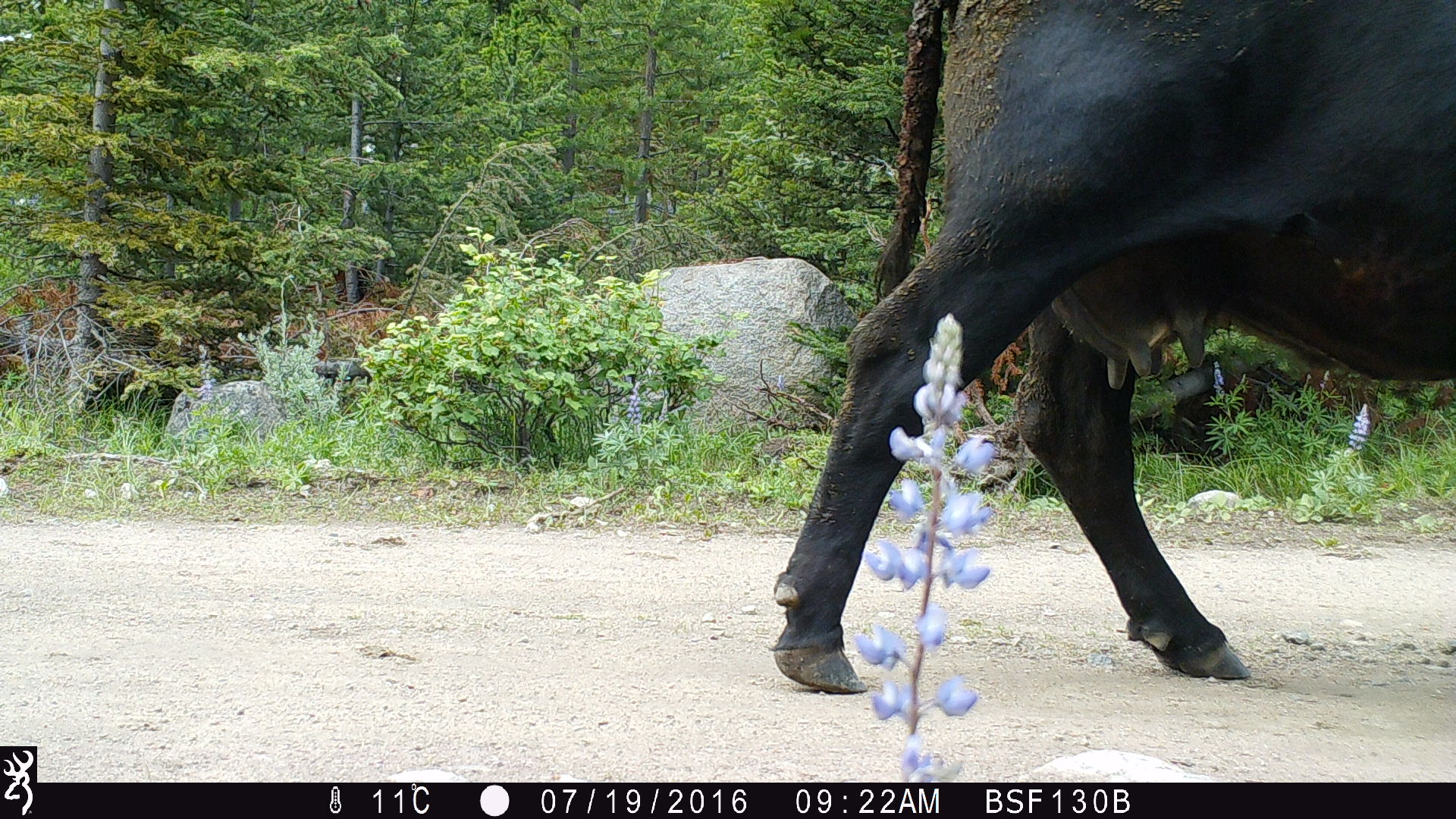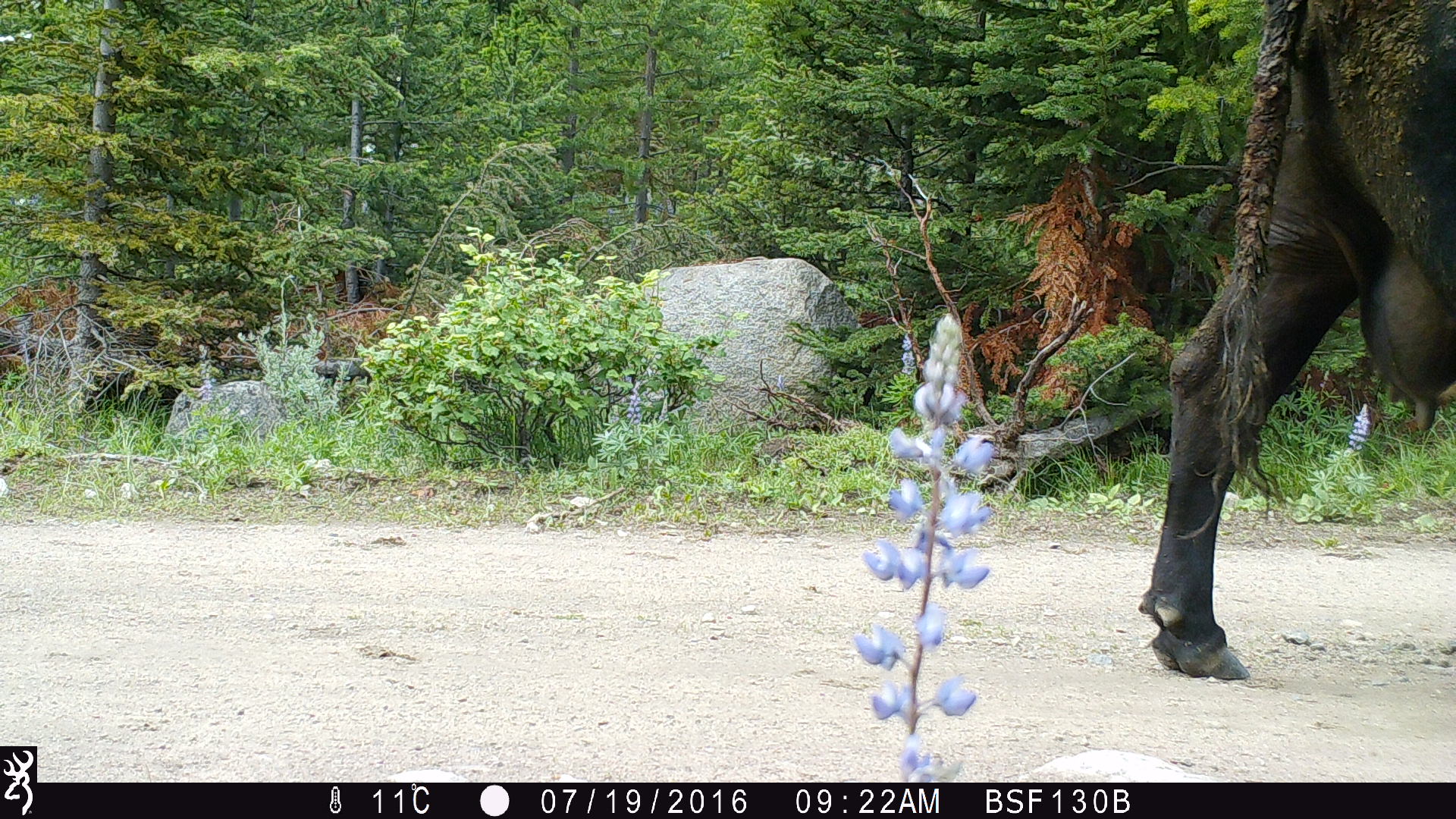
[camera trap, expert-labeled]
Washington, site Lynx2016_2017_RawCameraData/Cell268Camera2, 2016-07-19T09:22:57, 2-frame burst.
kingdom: Animalia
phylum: Chordata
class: Mammalia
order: Artiodactyla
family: Bovidae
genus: Bos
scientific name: Bos taurus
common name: domestic cattle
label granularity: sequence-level